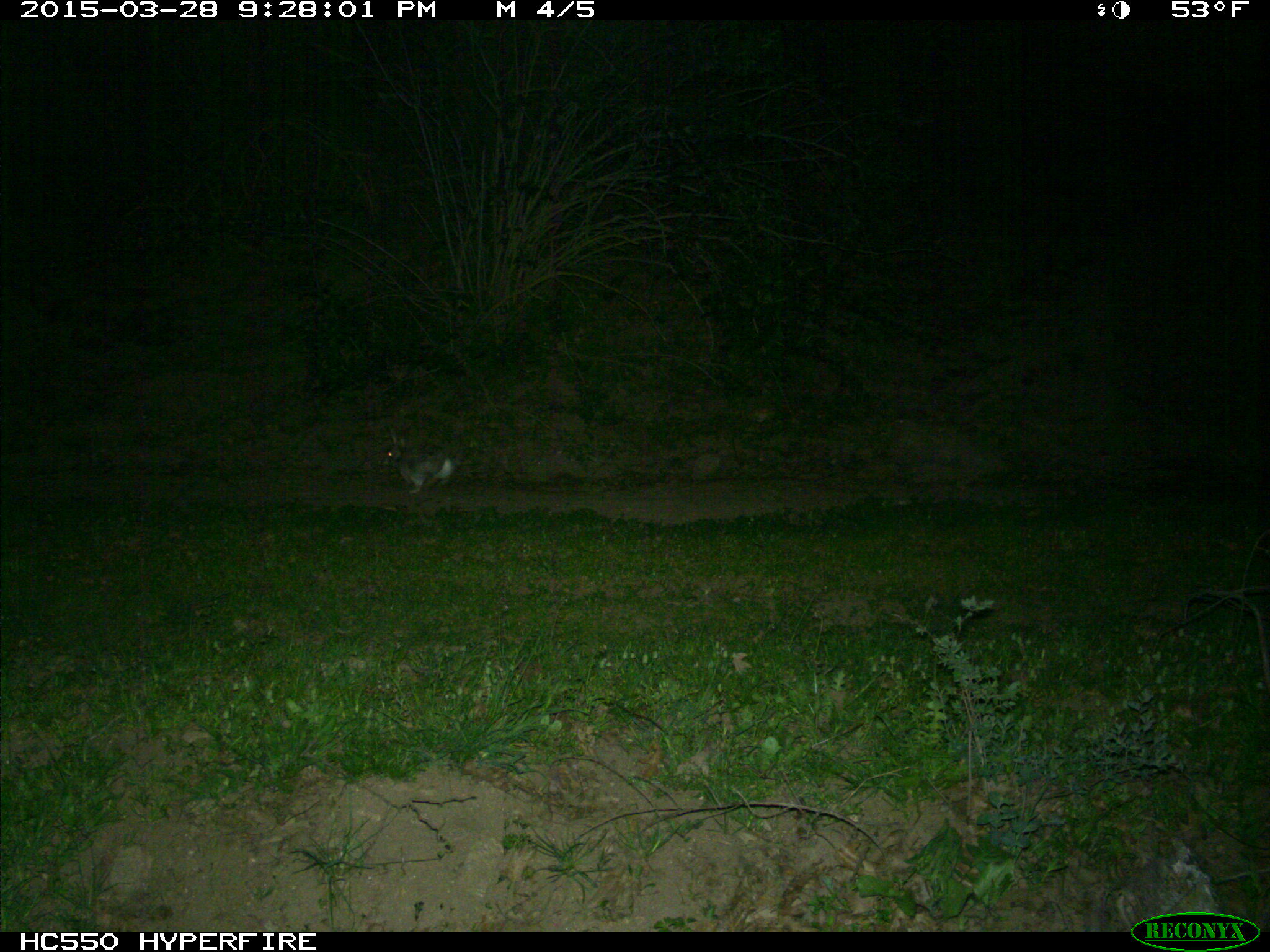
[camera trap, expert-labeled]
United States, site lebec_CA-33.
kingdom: Animalia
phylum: Chordata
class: Mammalia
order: Lagomorpha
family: Leporidae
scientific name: Leporidae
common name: rabbits and hares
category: unidentified rabbit